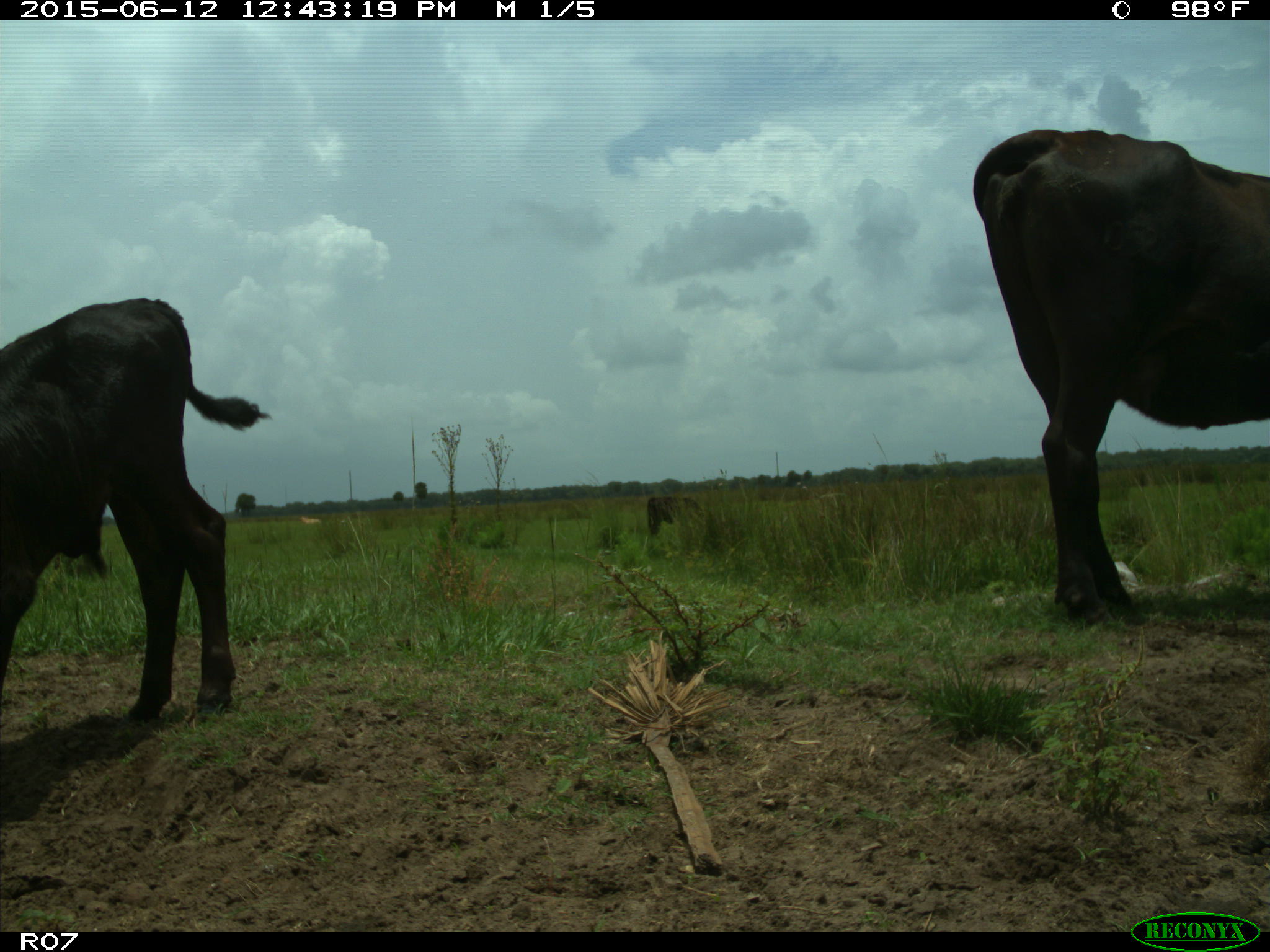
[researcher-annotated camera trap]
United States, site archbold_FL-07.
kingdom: Animalia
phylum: Chordata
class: Mammalia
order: Artiodactyla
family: Bovidae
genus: Bos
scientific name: Bos taurus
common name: domestic cow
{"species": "Bos taurus (domestic cow)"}